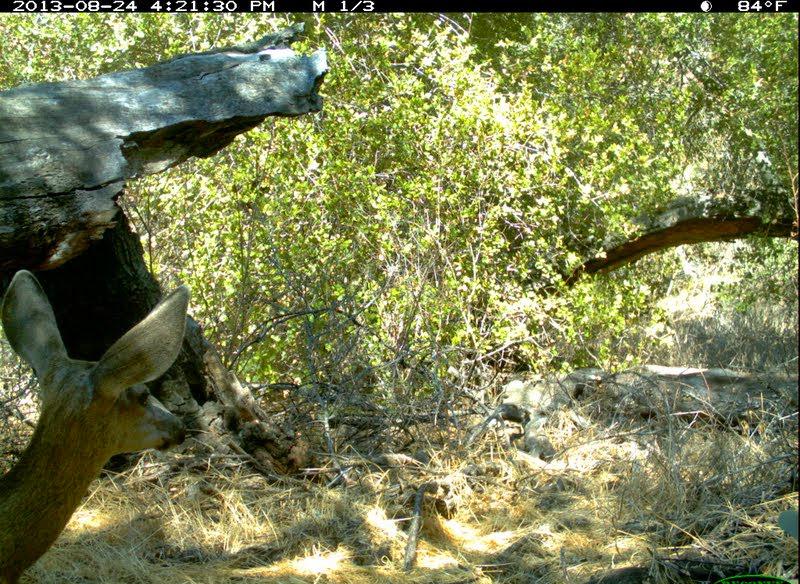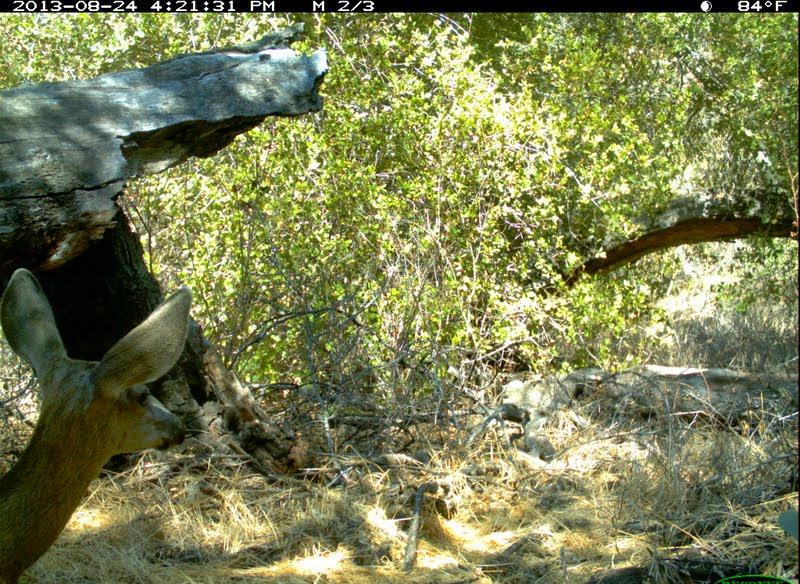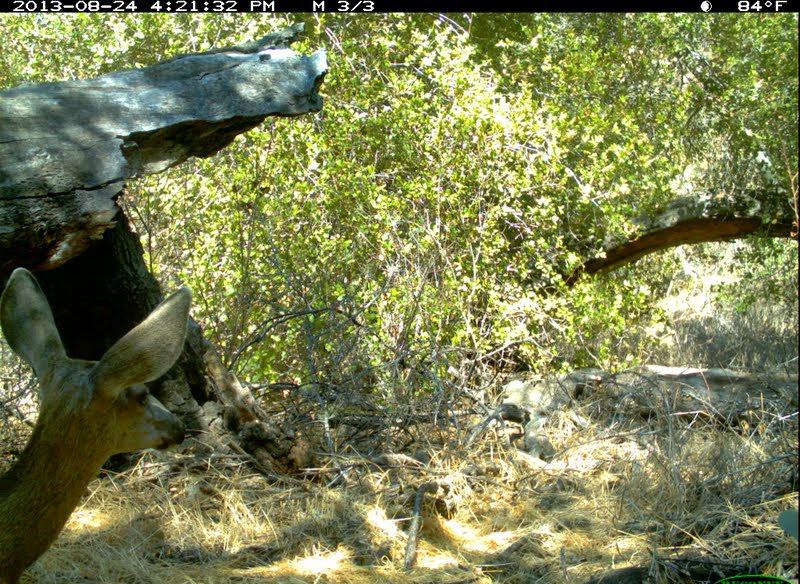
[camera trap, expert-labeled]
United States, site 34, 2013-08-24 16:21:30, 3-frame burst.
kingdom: Animalia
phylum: Chordata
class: Mammalia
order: Artiodactyla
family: Cervidae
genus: Odocoileus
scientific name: Odocoileus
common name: deer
Deer (Odocoileus).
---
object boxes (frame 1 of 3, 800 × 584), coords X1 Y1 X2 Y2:
deer: 0 269 187 584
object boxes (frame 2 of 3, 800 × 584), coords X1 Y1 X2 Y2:
deer: 0 267 190 584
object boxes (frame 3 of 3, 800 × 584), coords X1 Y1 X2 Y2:
deer: 0 267 190 584